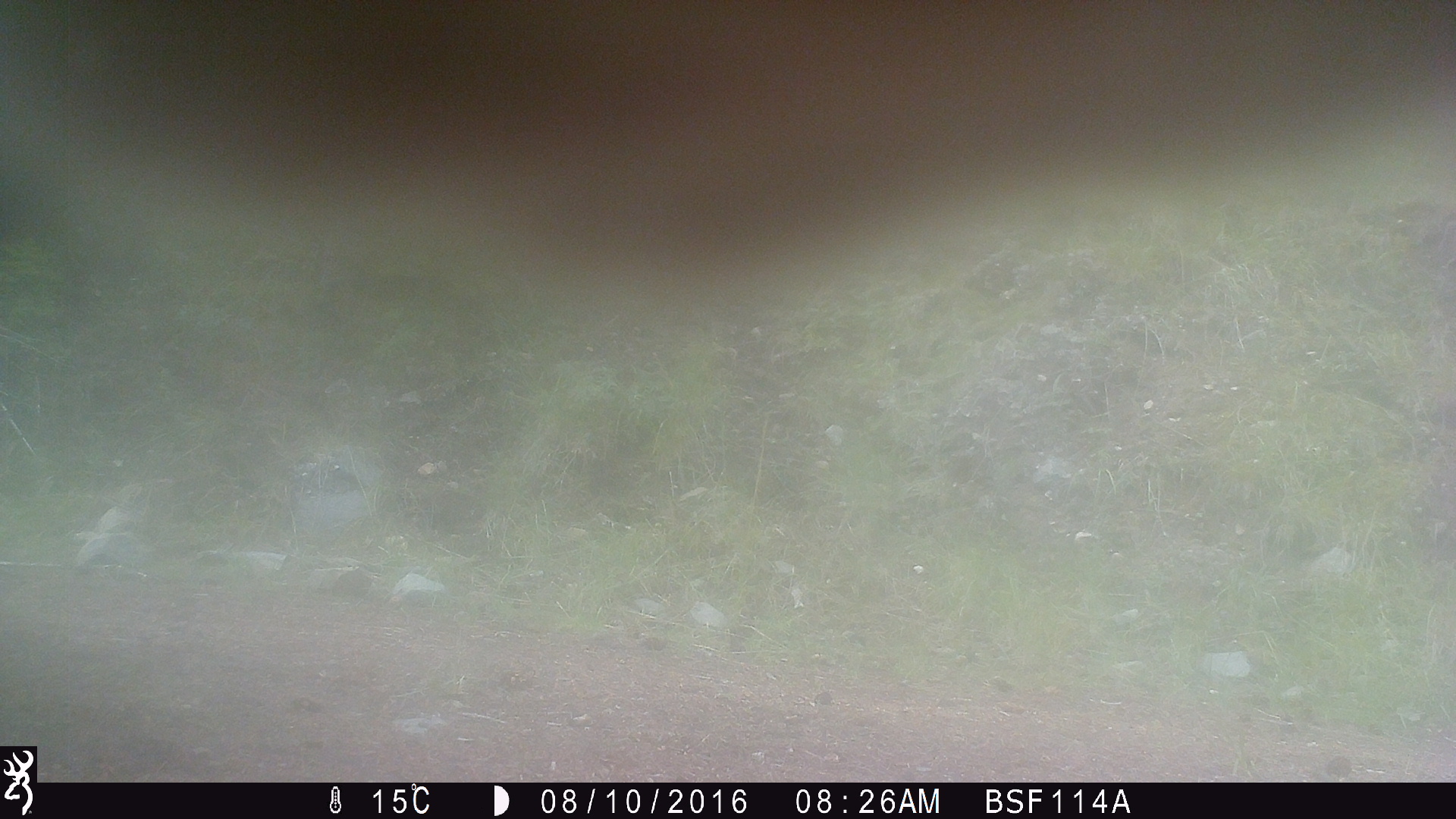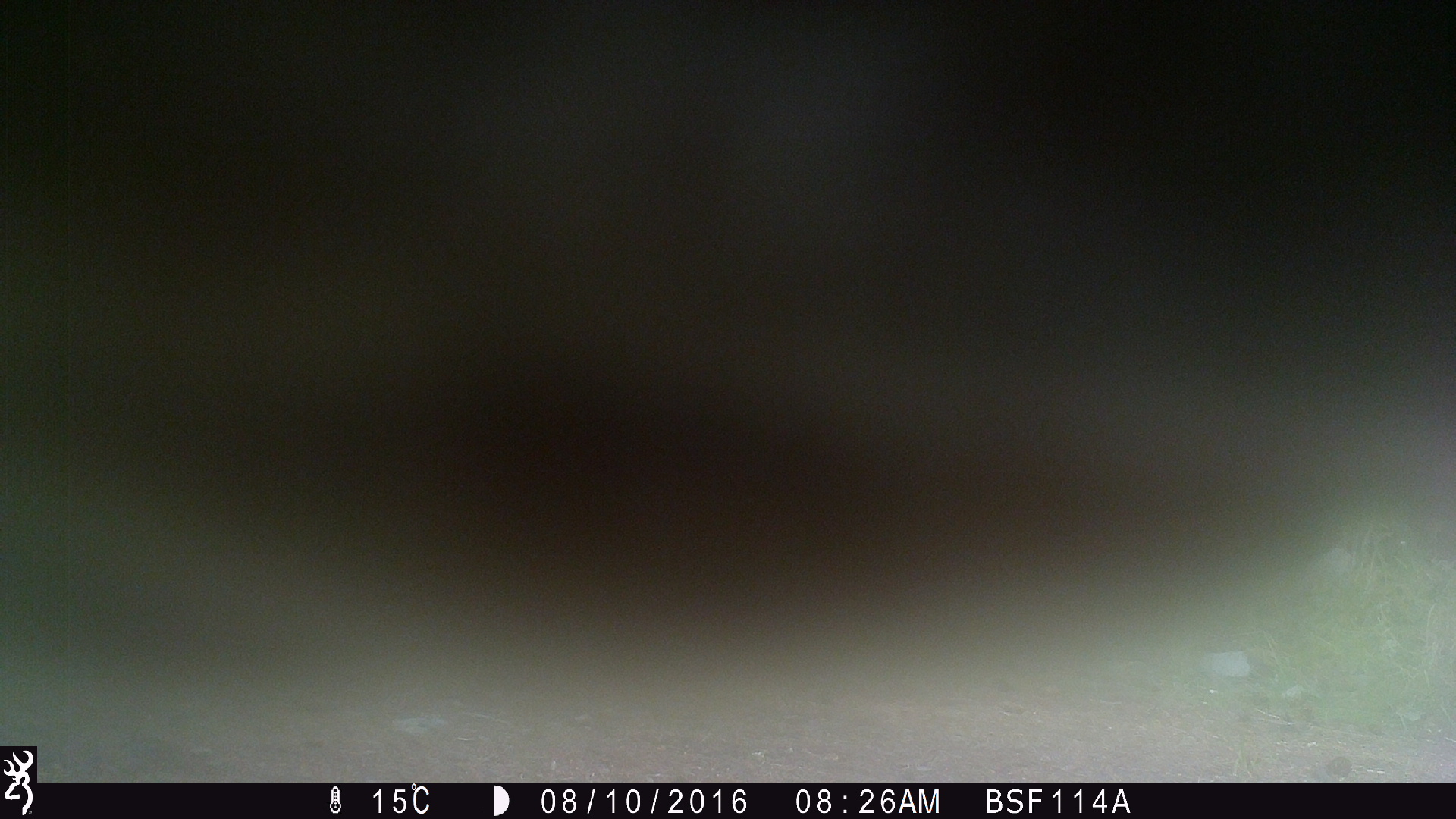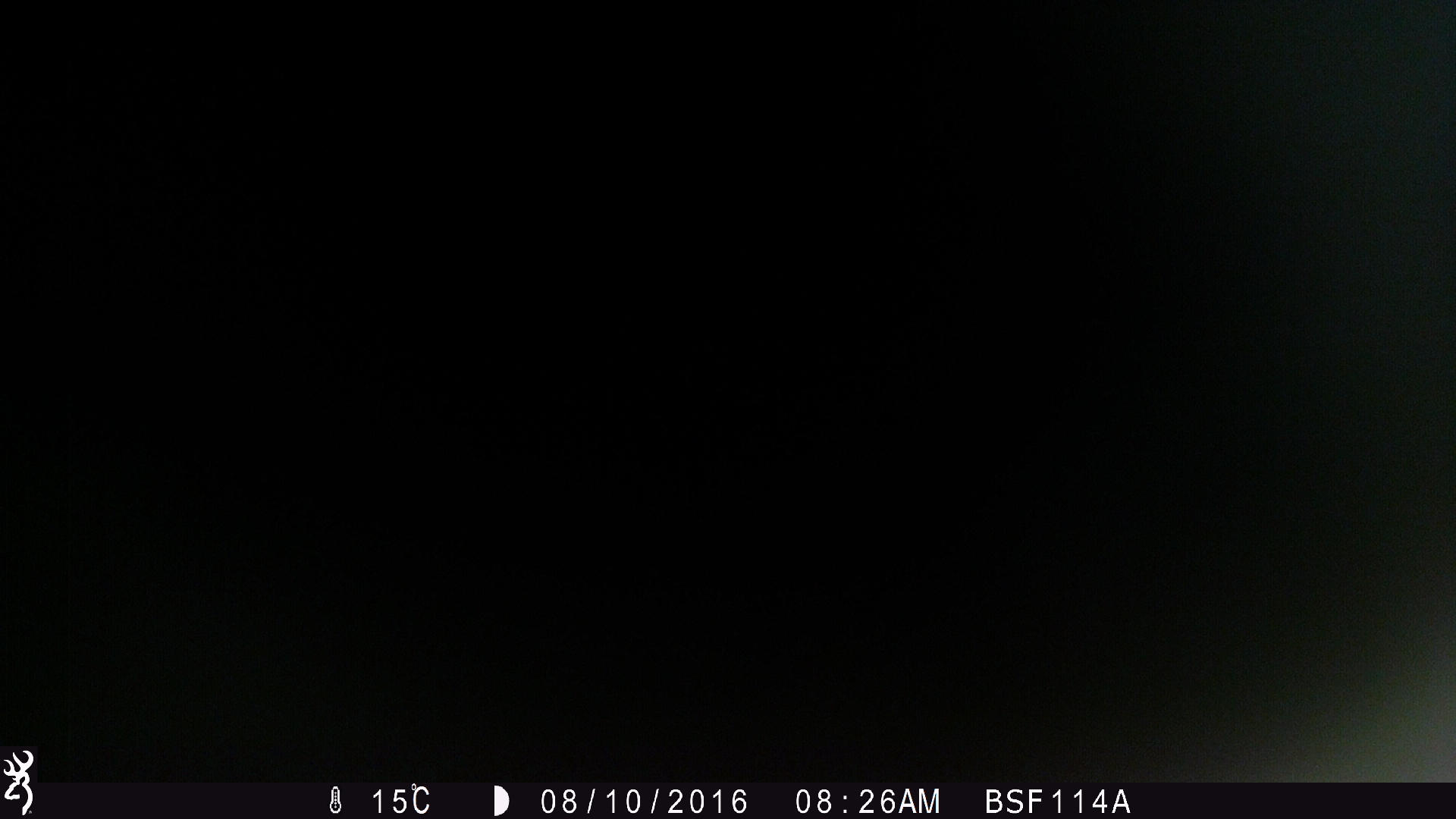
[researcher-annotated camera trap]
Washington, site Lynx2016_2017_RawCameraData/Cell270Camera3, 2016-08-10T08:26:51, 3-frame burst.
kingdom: Animalia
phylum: Chordata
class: Mammalia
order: Artiodactyla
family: Bovidae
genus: Bos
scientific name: Bos taurus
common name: domestic cattle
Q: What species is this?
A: Domestic cattle (Bos taurus).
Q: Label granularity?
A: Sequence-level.